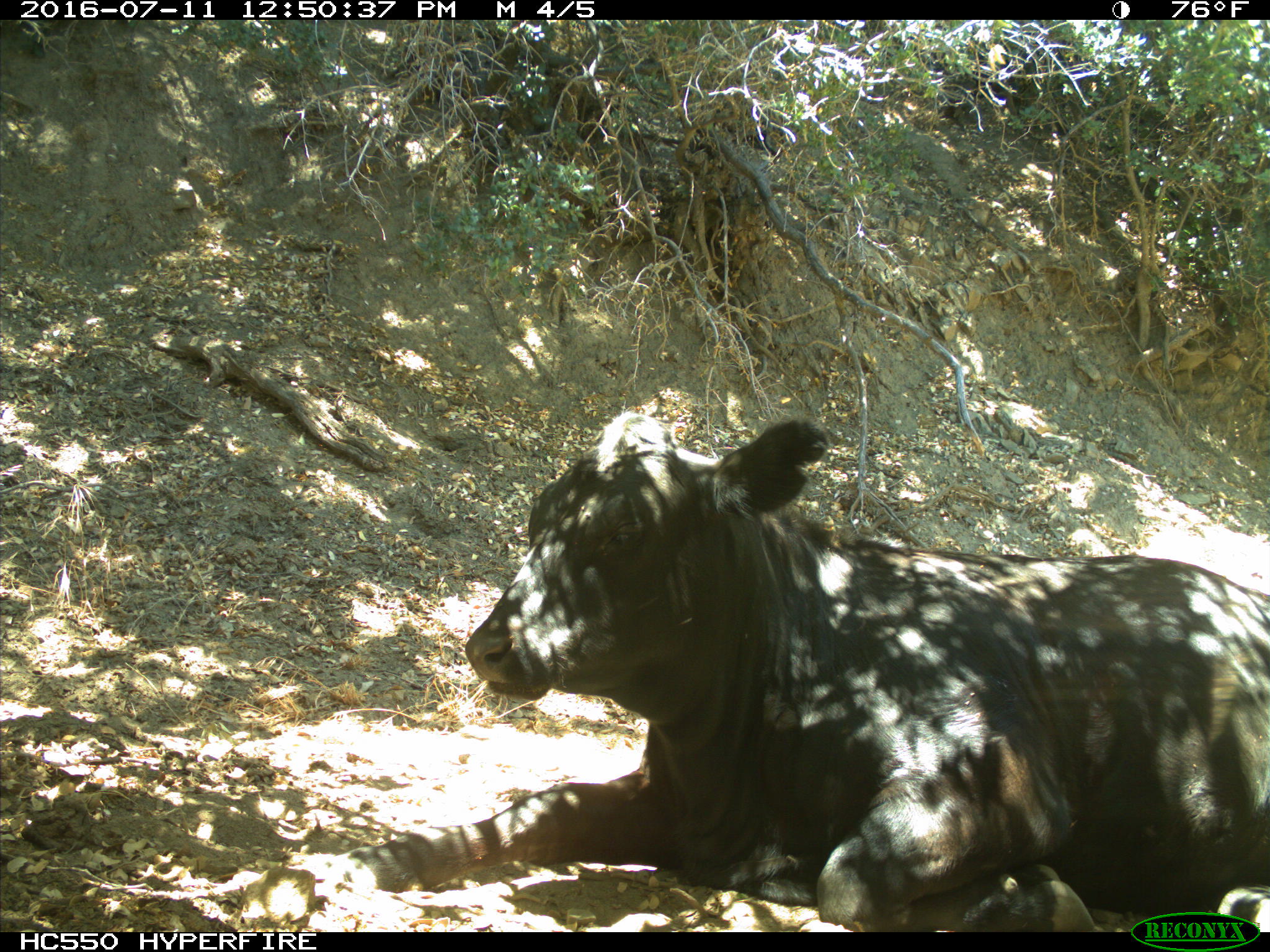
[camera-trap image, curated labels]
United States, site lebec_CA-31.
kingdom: Animalia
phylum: Chordata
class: Mammalia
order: Artiodactyla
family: Bovidae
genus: Bos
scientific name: Bos taurus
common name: domestic cow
Bos taurus (domestic cow).